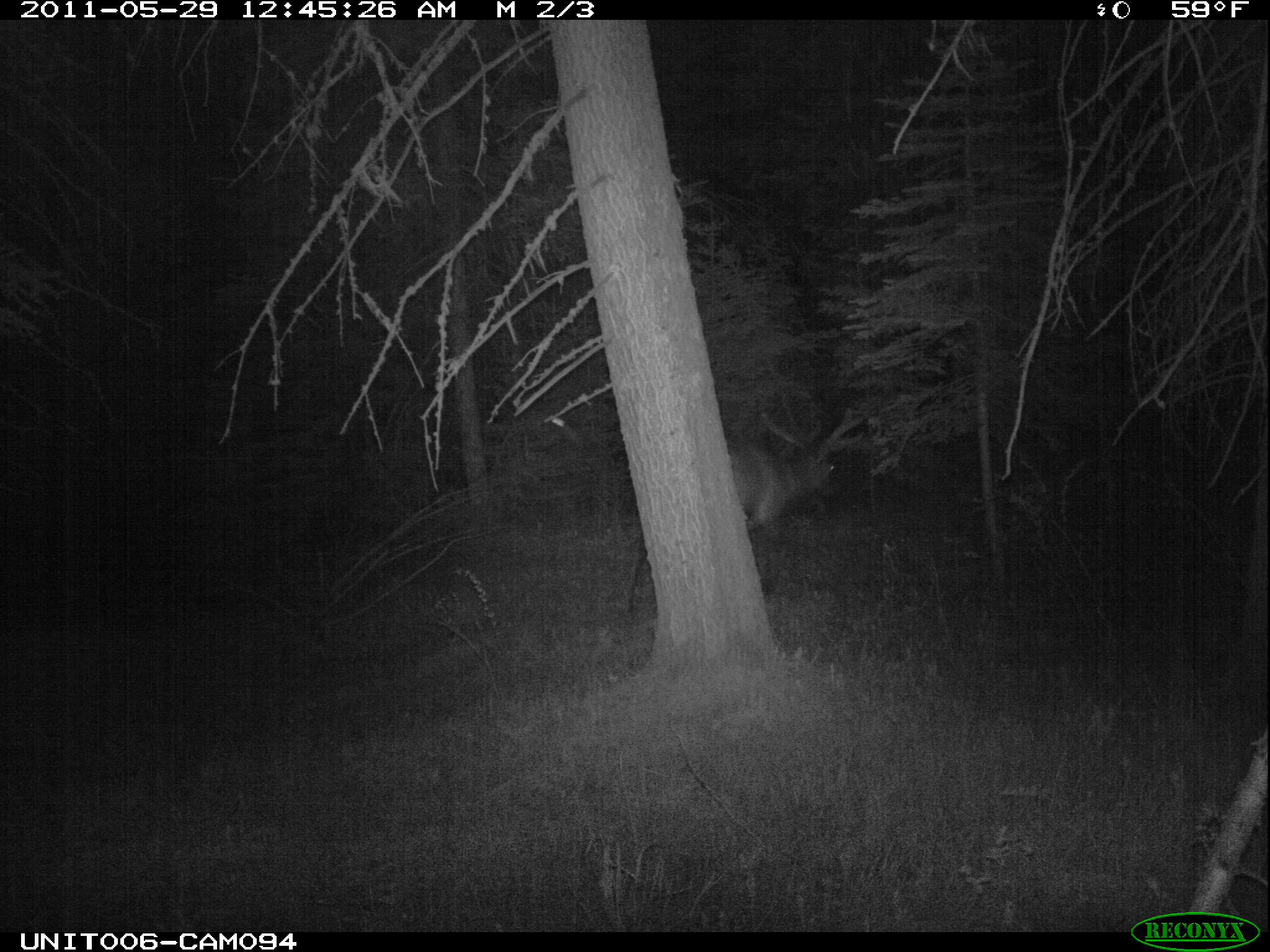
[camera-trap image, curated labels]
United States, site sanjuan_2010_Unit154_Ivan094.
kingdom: Animalia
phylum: Chordata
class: Mammalia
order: Artiodactyla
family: Cervidae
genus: Cervus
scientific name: Cervus elaphus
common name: red deer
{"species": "Cervus elaphus (red deer)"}